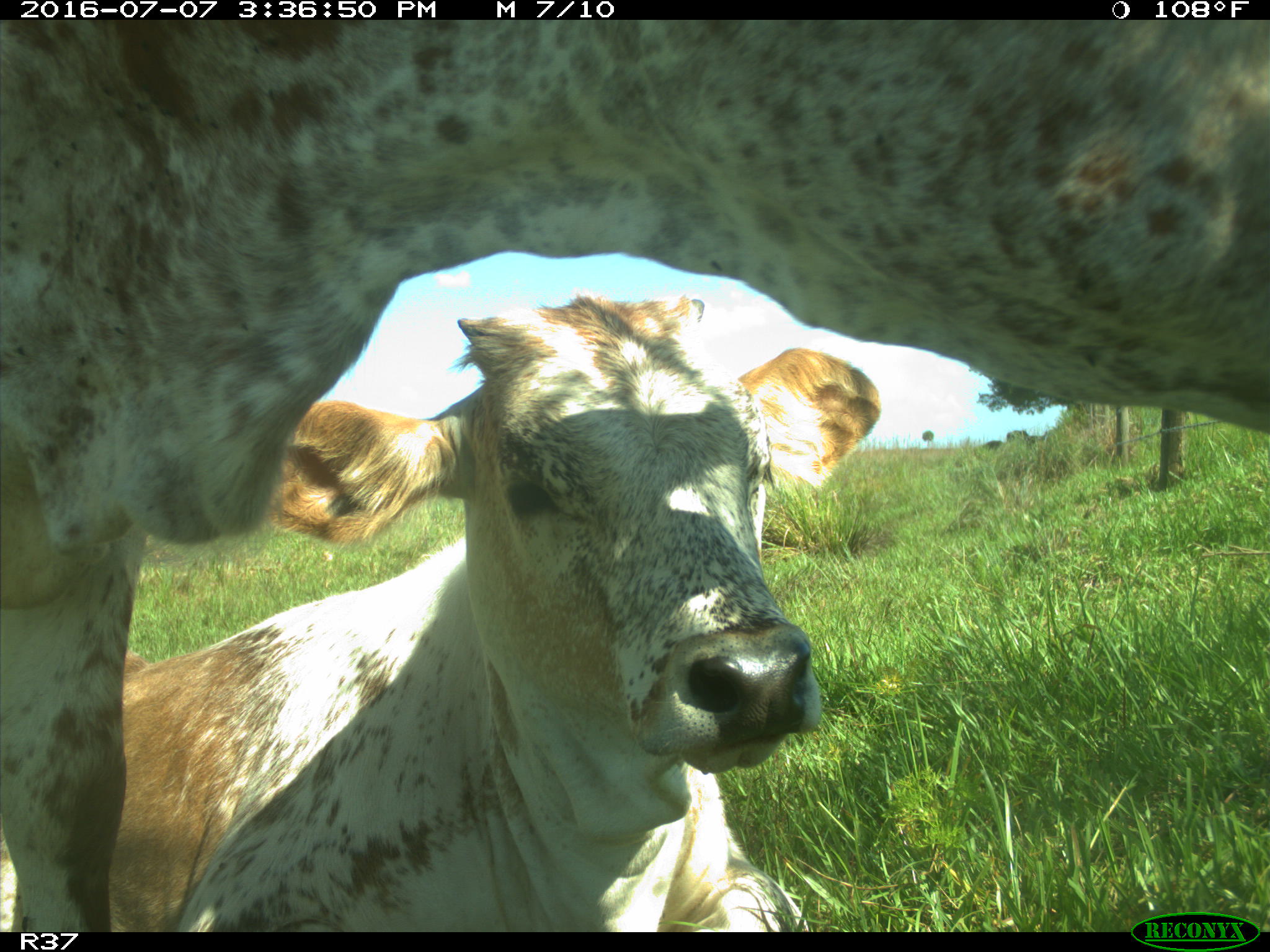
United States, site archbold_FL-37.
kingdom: Animalia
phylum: Chordata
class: Mammalia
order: Artiodactyla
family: Bovidae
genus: Bos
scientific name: Bos taurus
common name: domestic cow